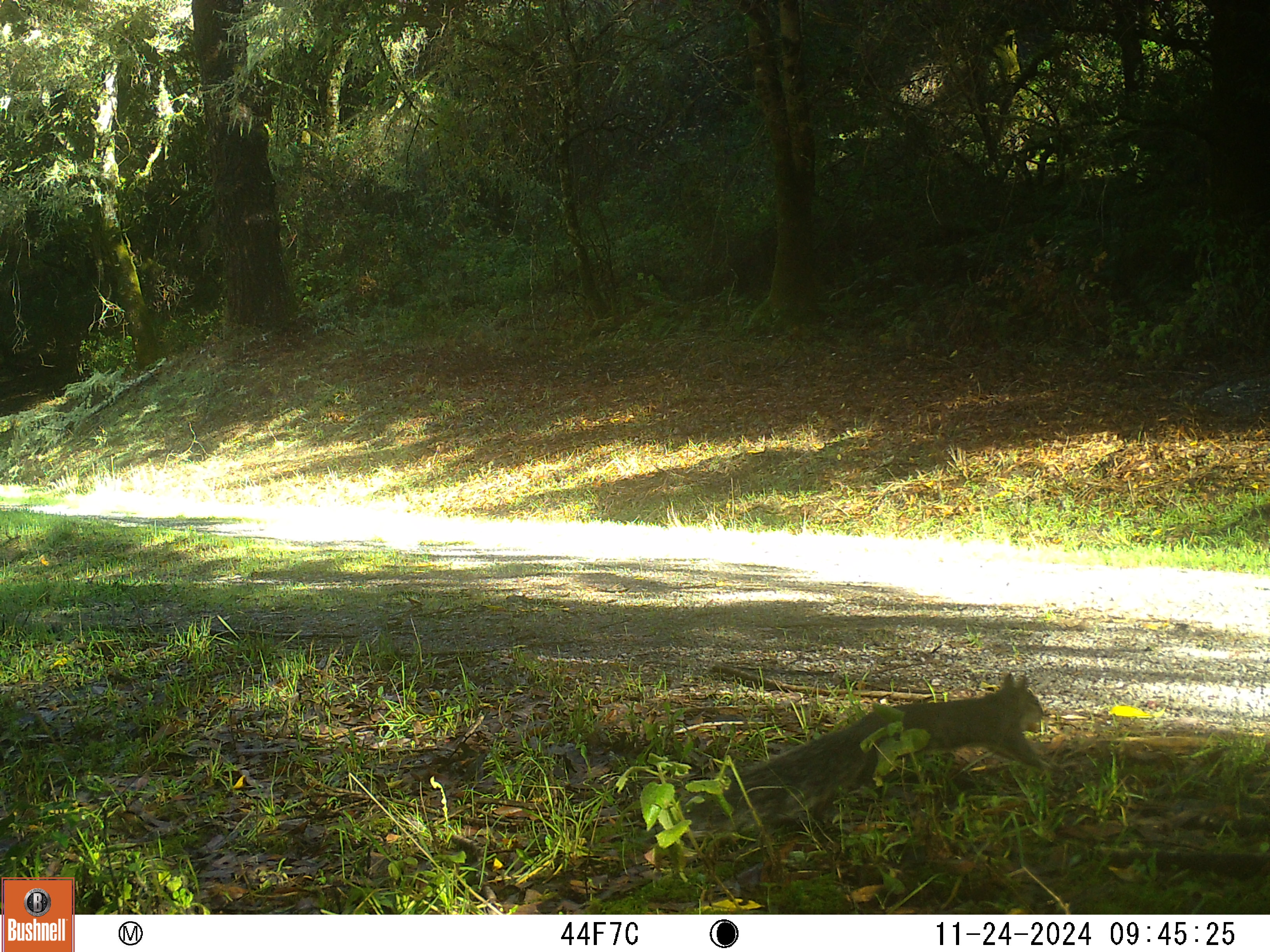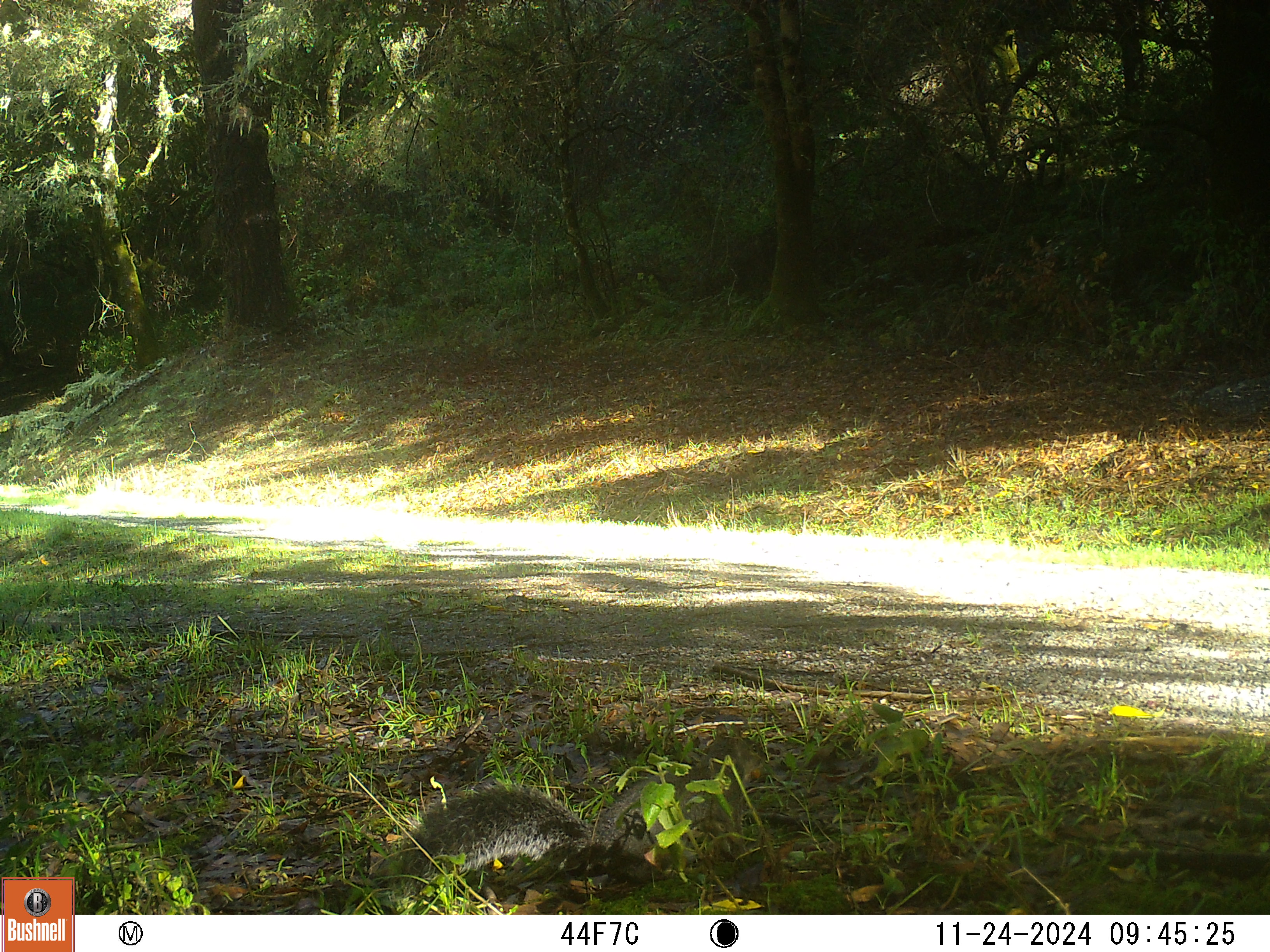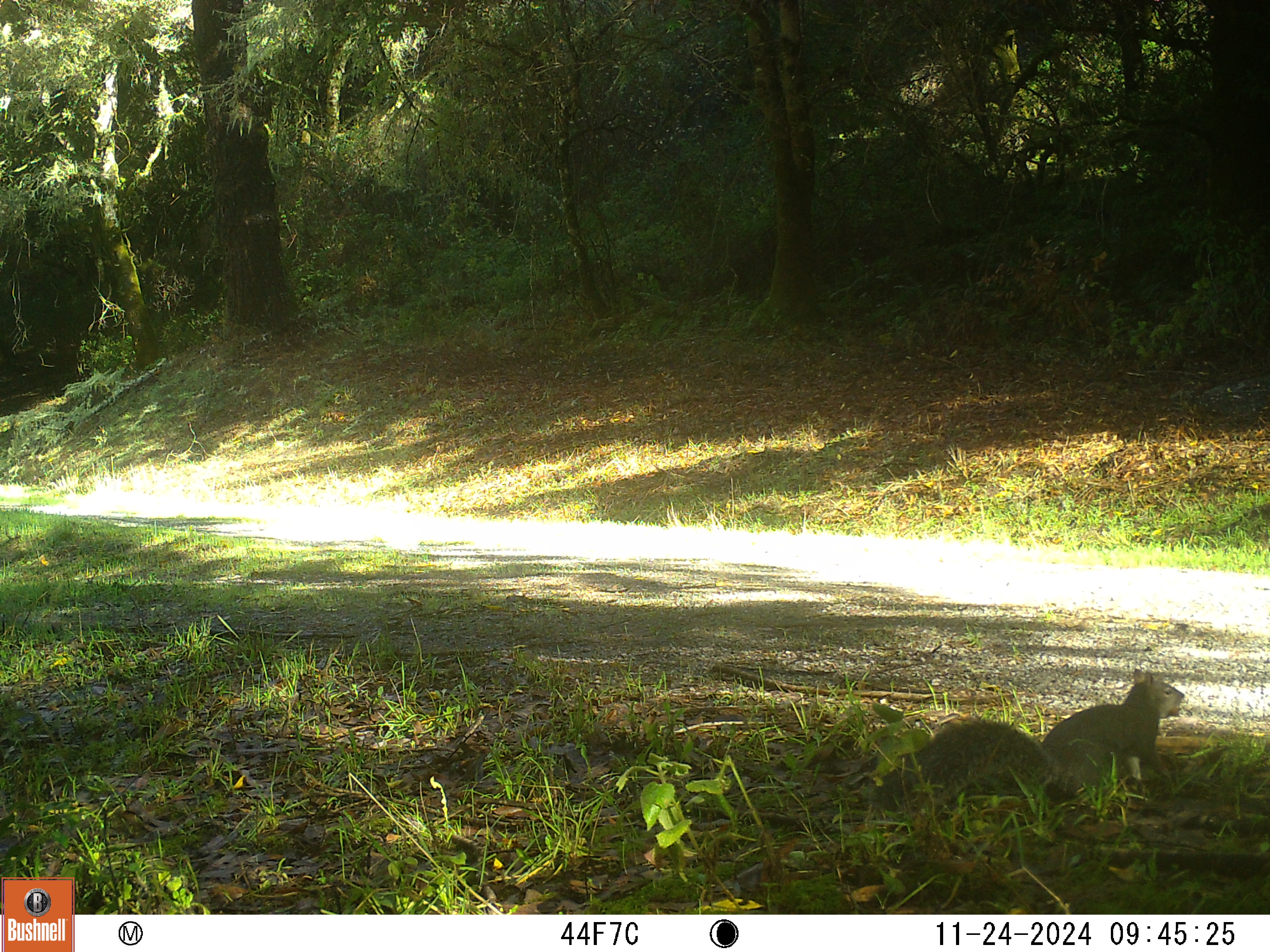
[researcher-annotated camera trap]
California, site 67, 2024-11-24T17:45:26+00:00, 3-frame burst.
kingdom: Animalia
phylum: Chordata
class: Mammalia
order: Rodentia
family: Sciuridae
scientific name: Sciuridae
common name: squirrel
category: unknown squirrel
Unknown squirrel (squirrel) (Sciuridae).